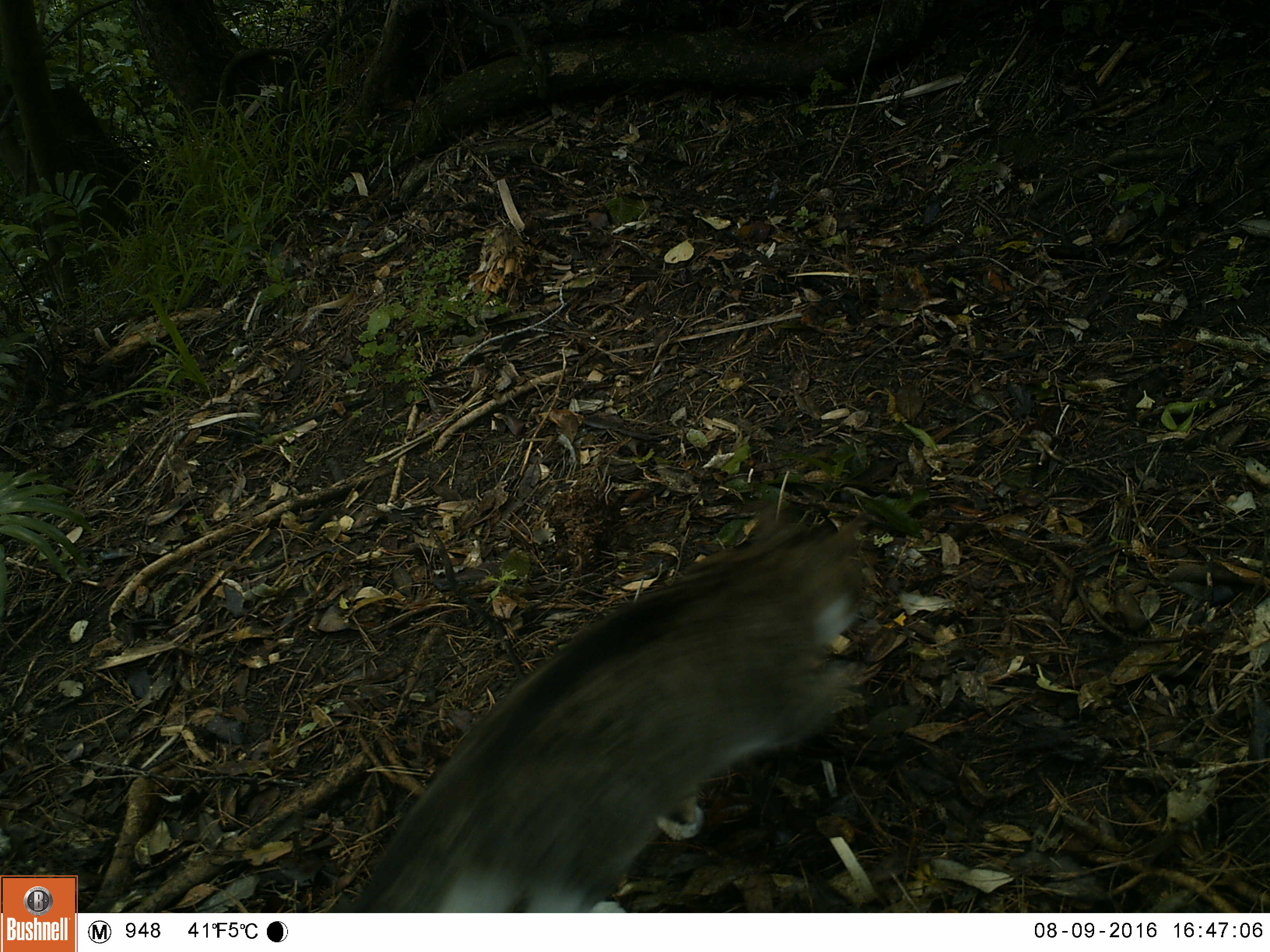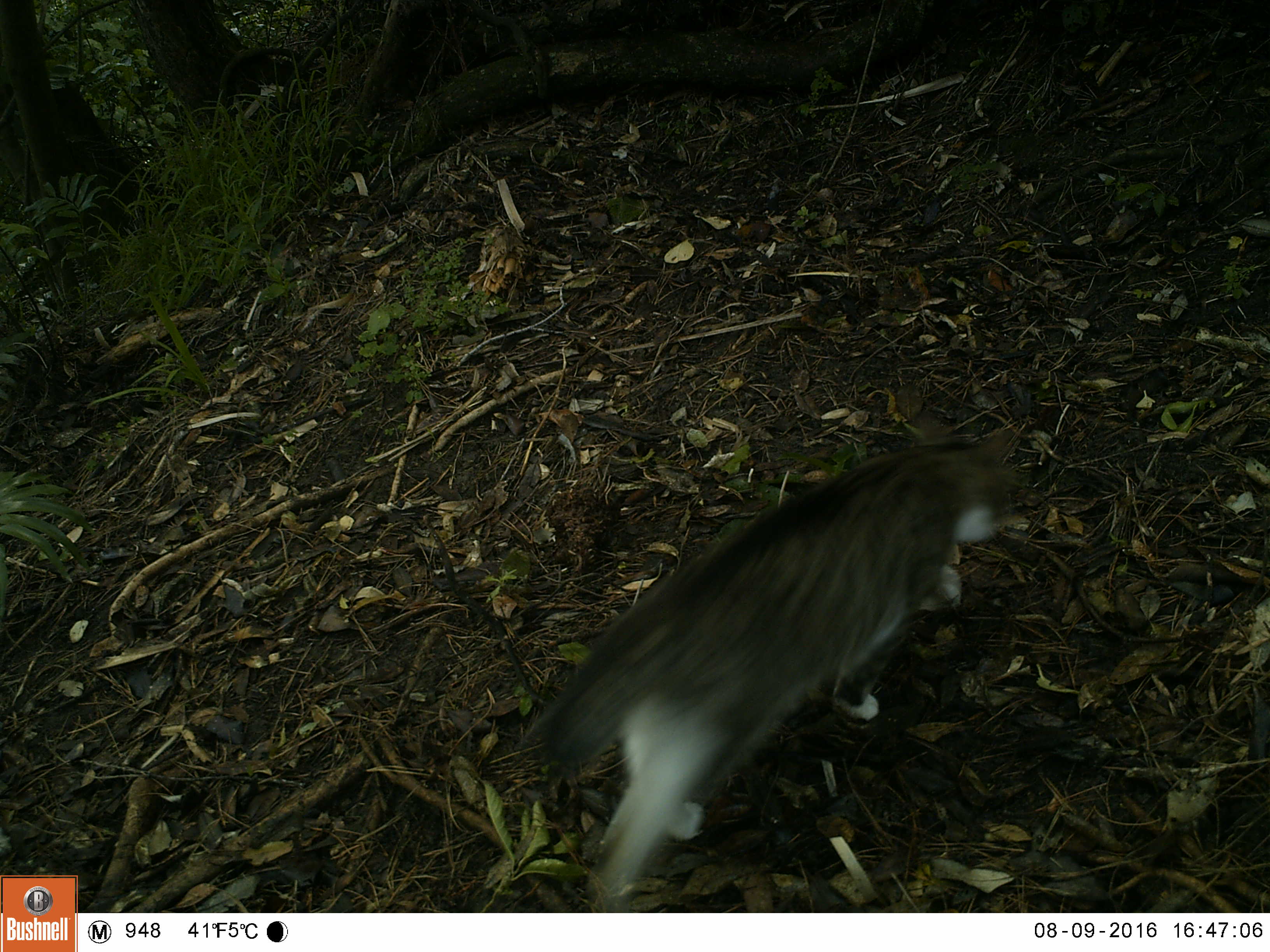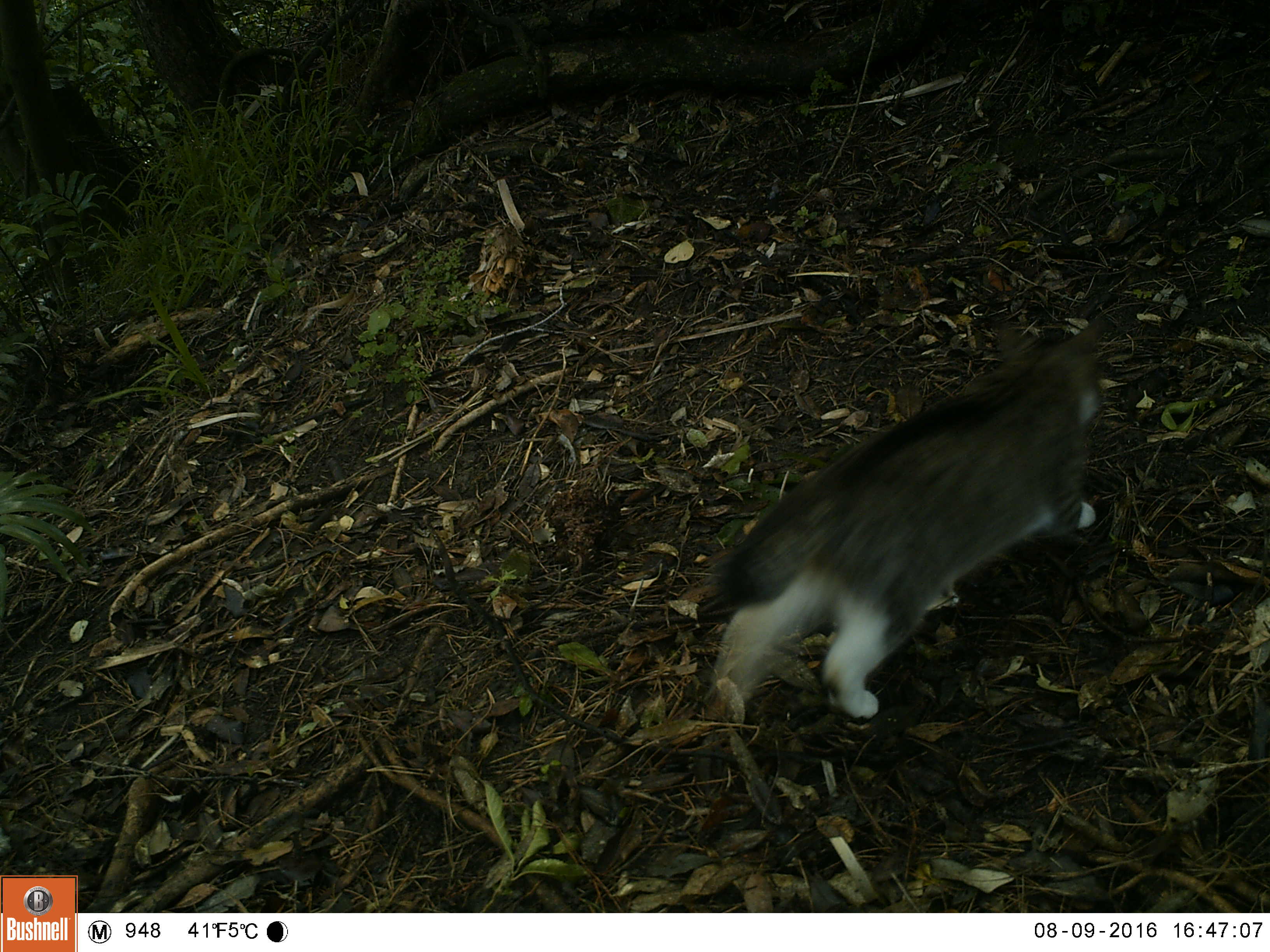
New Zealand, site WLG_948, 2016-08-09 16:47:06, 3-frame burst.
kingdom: Animalia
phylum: Chordata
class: Mammalia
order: Carnivora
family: Felidae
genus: Felis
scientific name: Felis catus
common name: domestic cat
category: cat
Cat (domestic cat) (Felis catus).